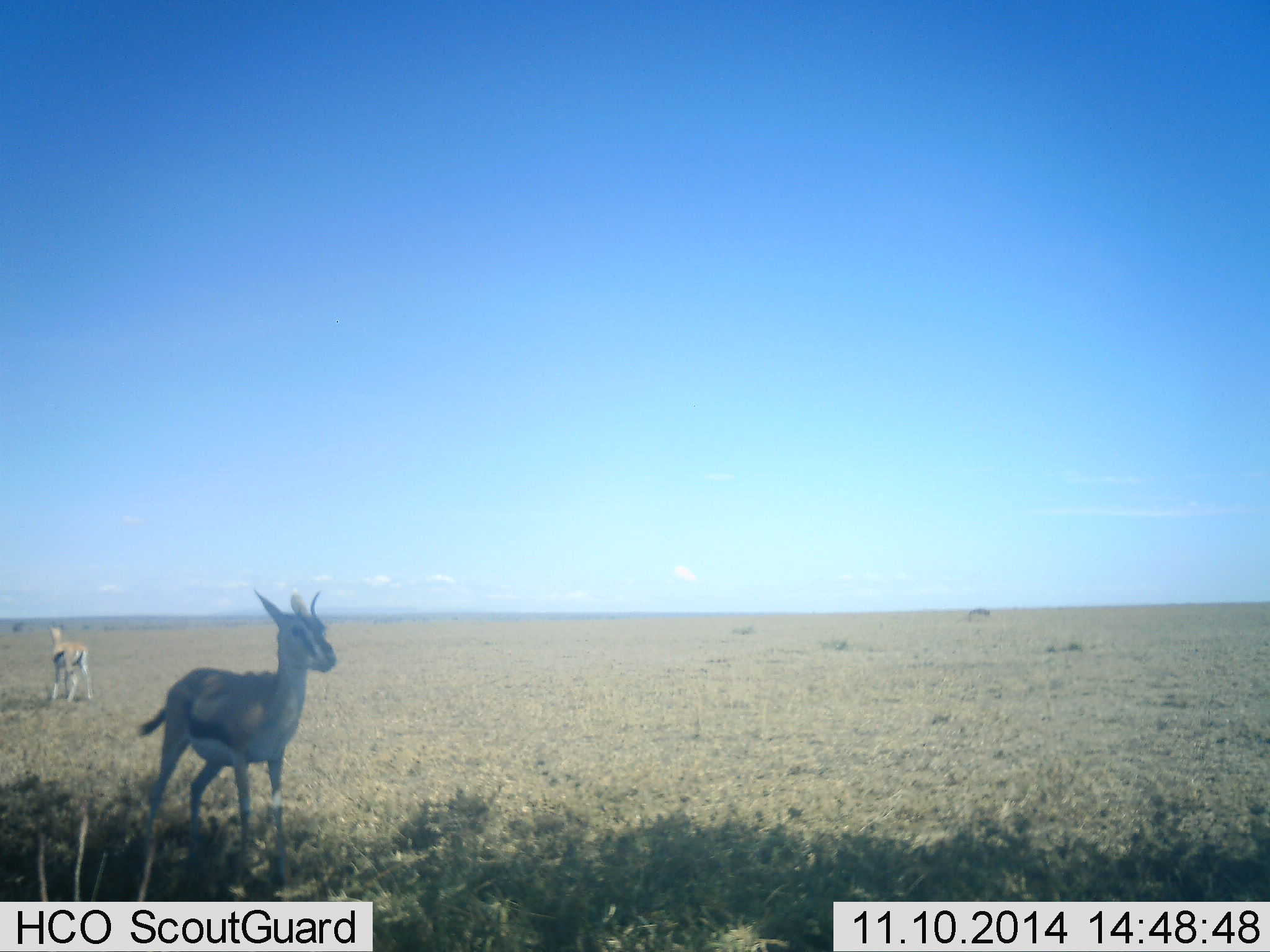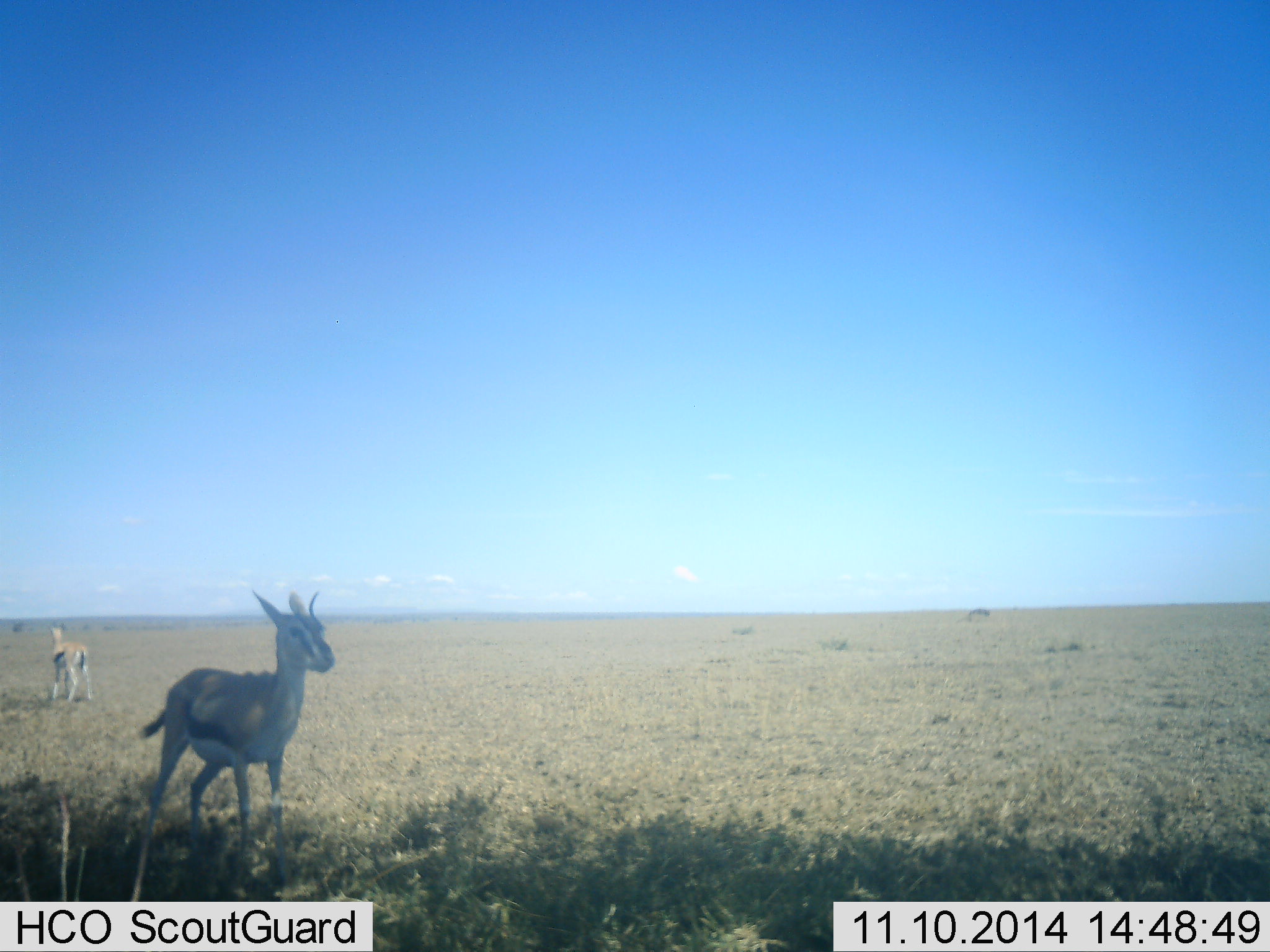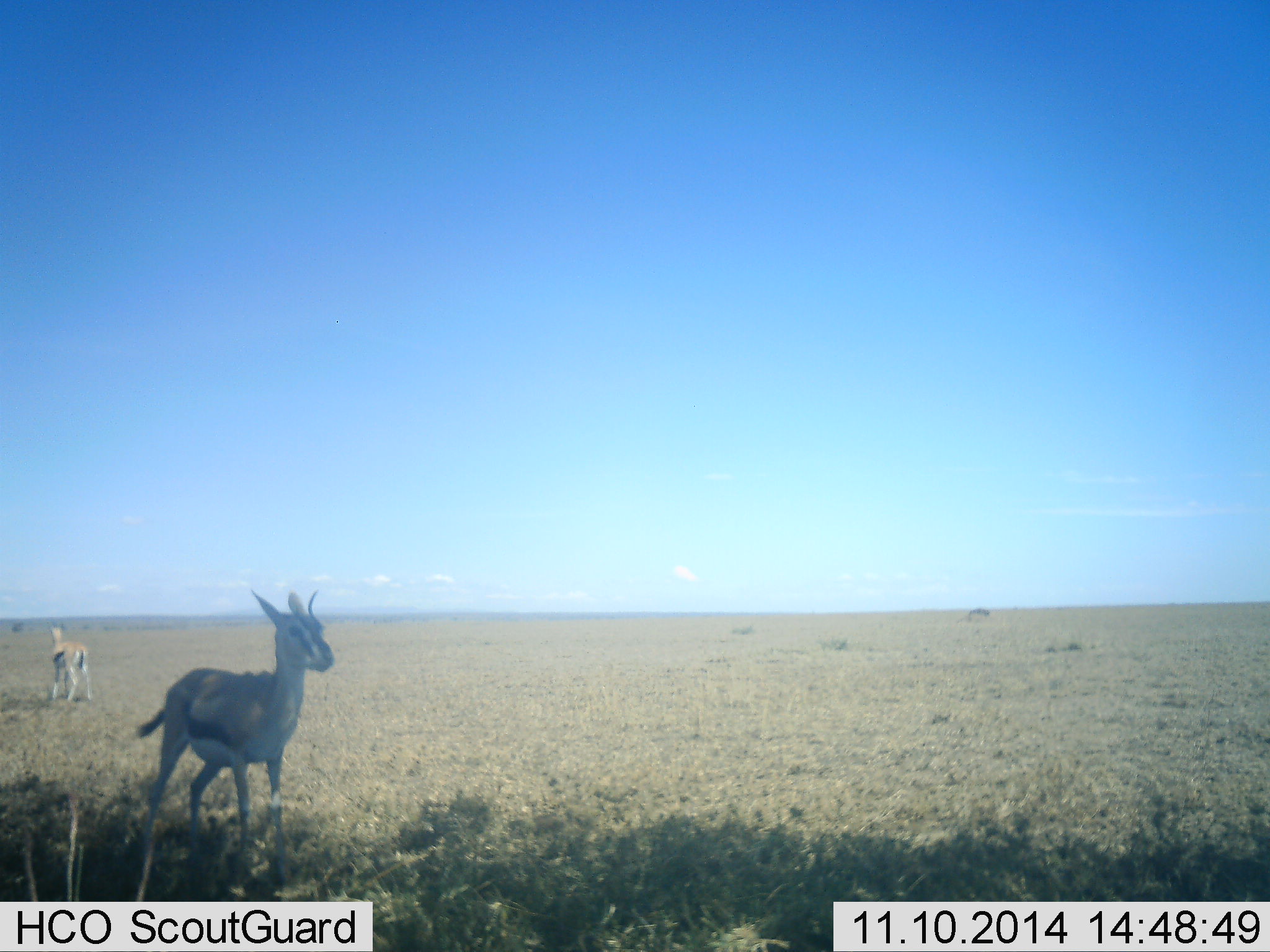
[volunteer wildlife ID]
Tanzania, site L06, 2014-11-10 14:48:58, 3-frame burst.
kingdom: Animalia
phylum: Chordata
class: Mammalia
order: Artiodactyla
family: Bovidae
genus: Eudorcas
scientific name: Eudorcas thomsonii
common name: thomson's gazelle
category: gazellethomsons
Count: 2.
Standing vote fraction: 80%.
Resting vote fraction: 10%.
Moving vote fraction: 30%.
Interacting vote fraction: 0%.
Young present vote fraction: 10%.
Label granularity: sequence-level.